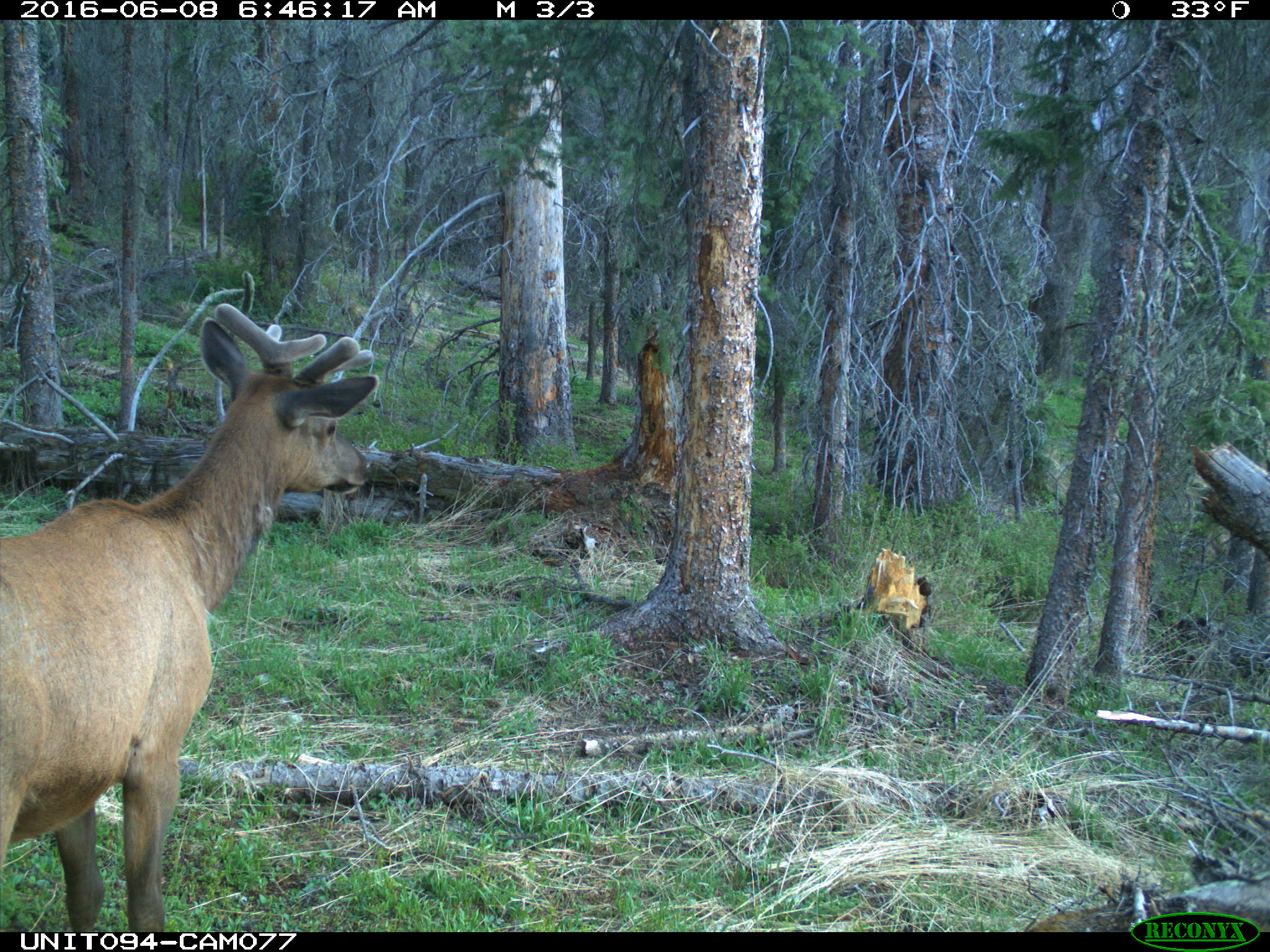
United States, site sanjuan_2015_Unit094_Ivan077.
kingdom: Animalia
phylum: Chordata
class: Mammalia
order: Artiodactyla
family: Cervidae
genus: Cervus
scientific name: Cervus elaphus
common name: red deer